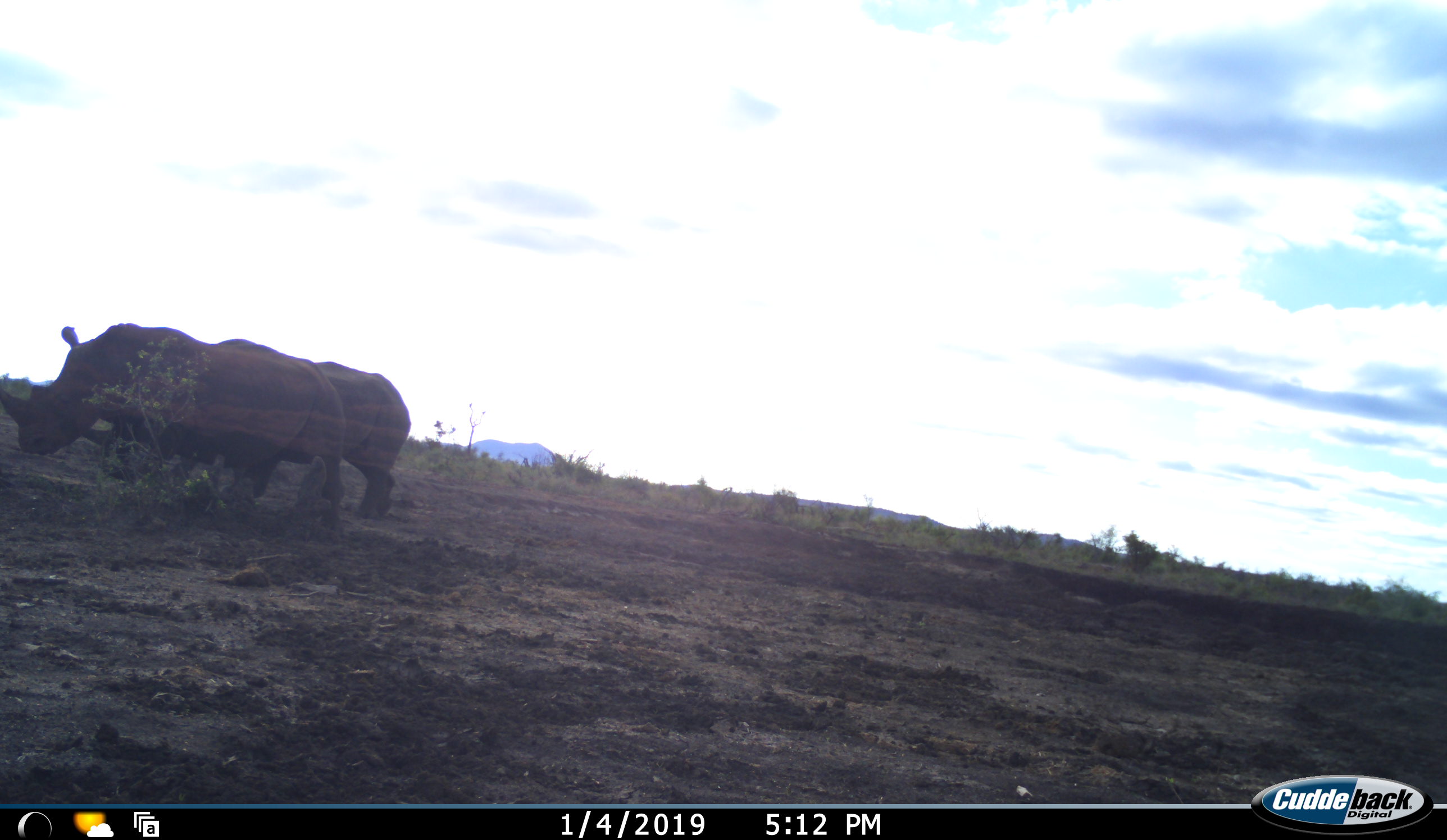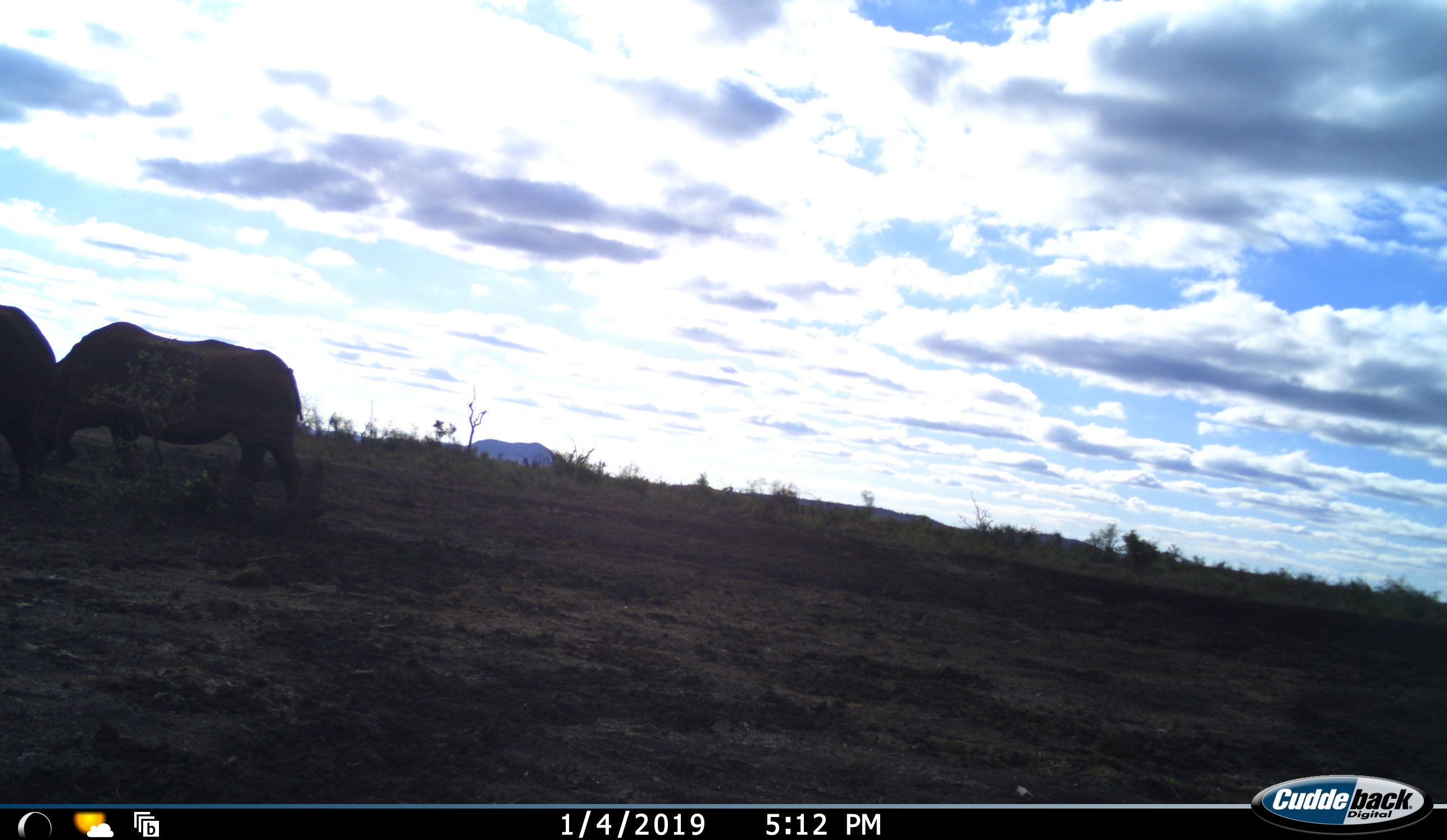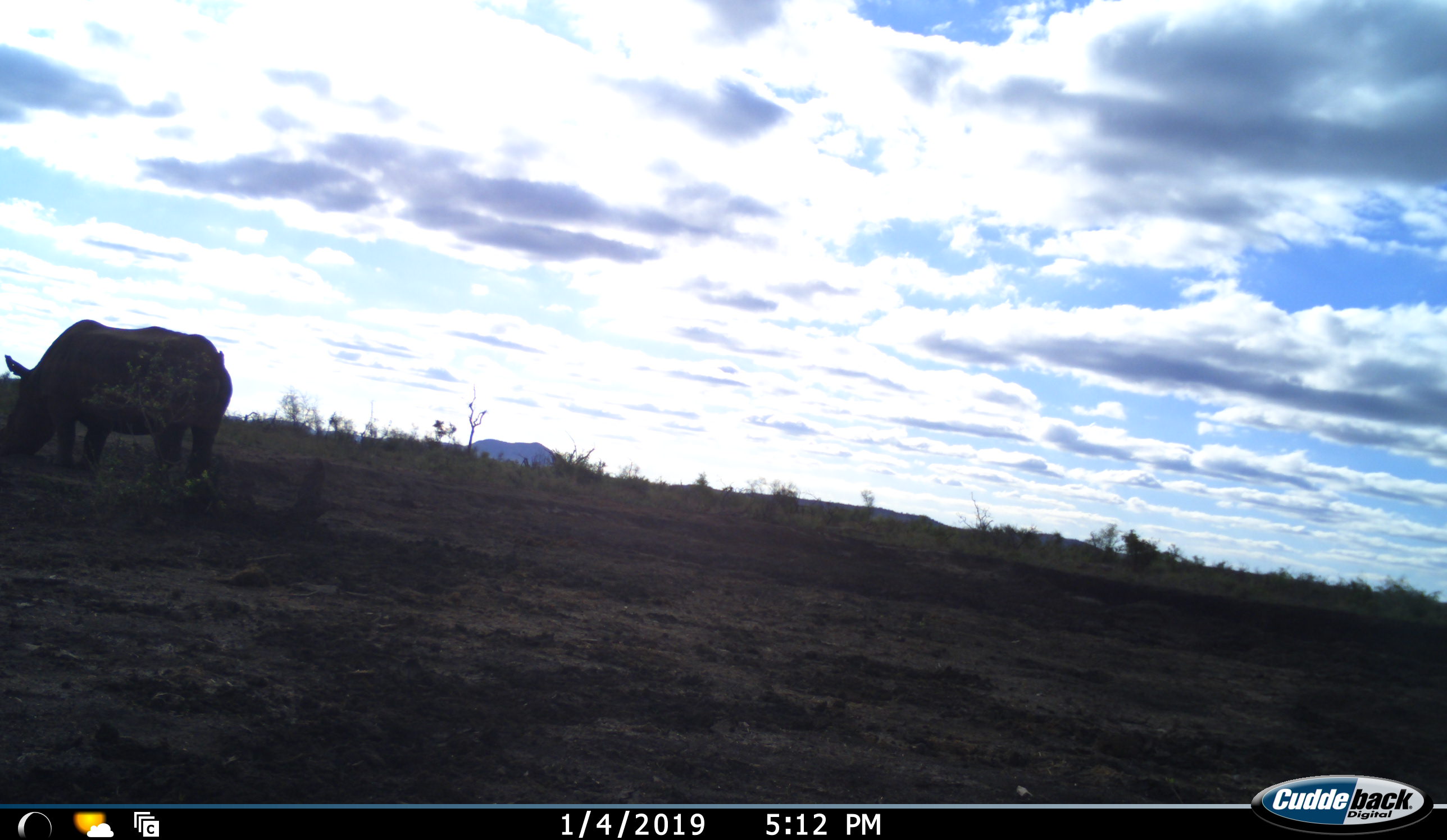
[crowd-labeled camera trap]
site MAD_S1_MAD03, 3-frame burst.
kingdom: Animalia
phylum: Chordata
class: Mammalia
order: Perissodactyla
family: Rhinocerotidae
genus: Ceratotherium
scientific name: Ceratotherium simum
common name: white rhinoceros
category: rhinoceroswhite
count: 2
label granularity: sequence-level